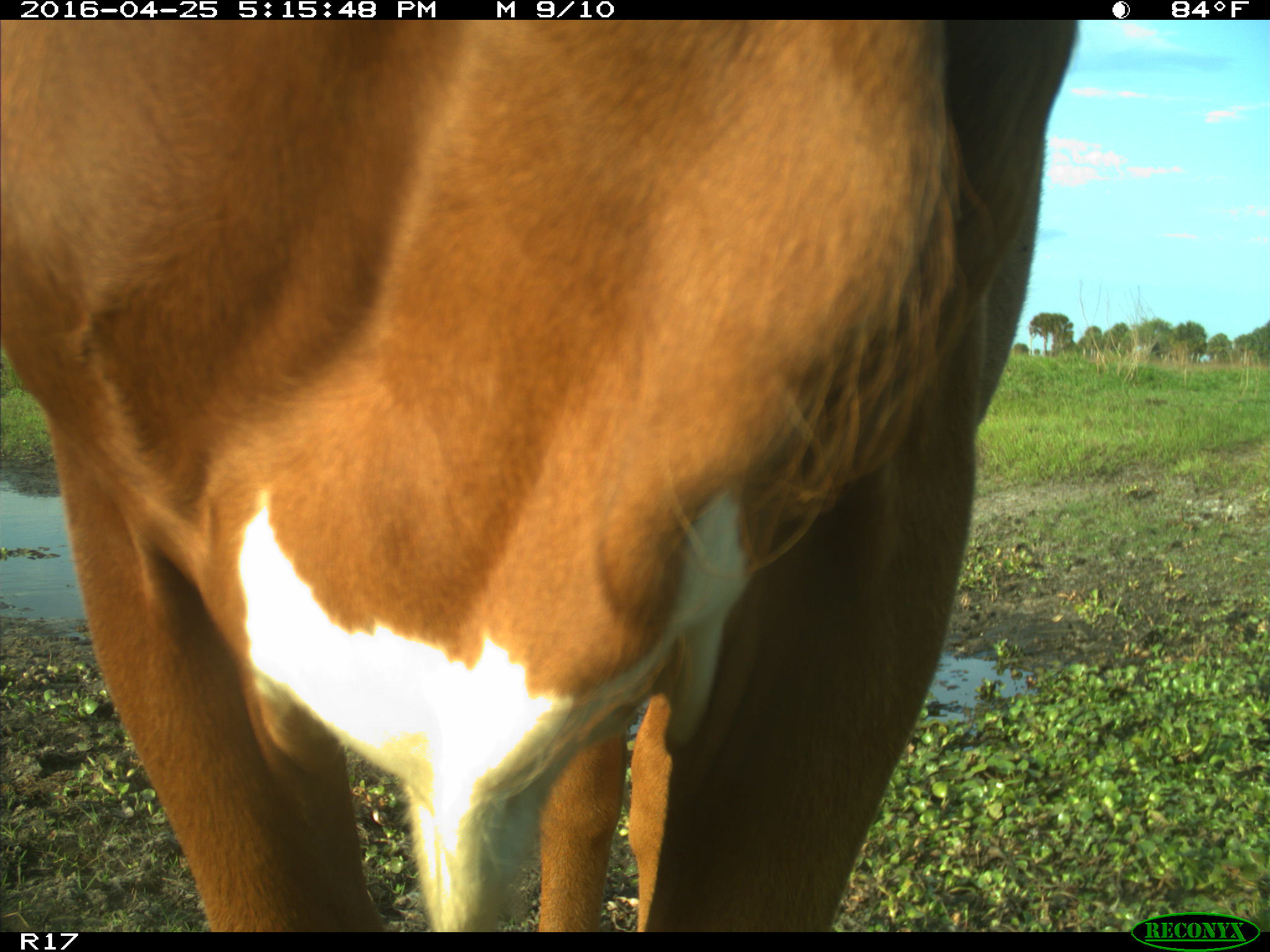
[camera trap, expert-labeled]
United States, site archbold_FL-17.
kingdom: Animalia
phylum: Chordata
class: Mammalia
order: Artiodactyla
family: Bovidae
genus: Bos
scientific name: Bos taurus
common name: domestic cow